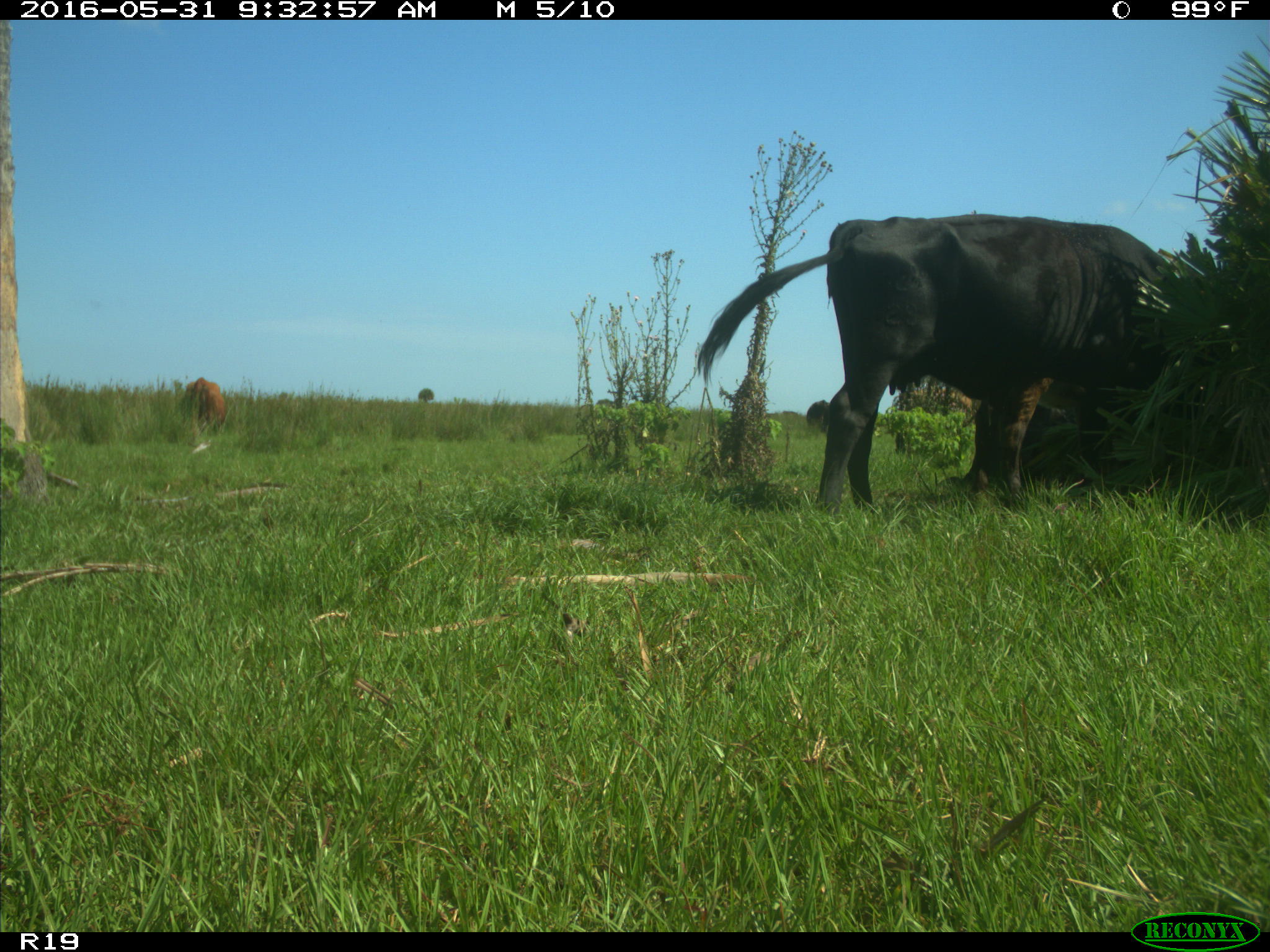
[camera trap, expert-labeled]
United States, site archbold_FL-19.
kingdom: Animalia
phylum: Chordata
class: Mammalia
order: Artiodactyla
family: Bovidae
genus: Bos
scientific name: Bos taurus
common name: domestic cow